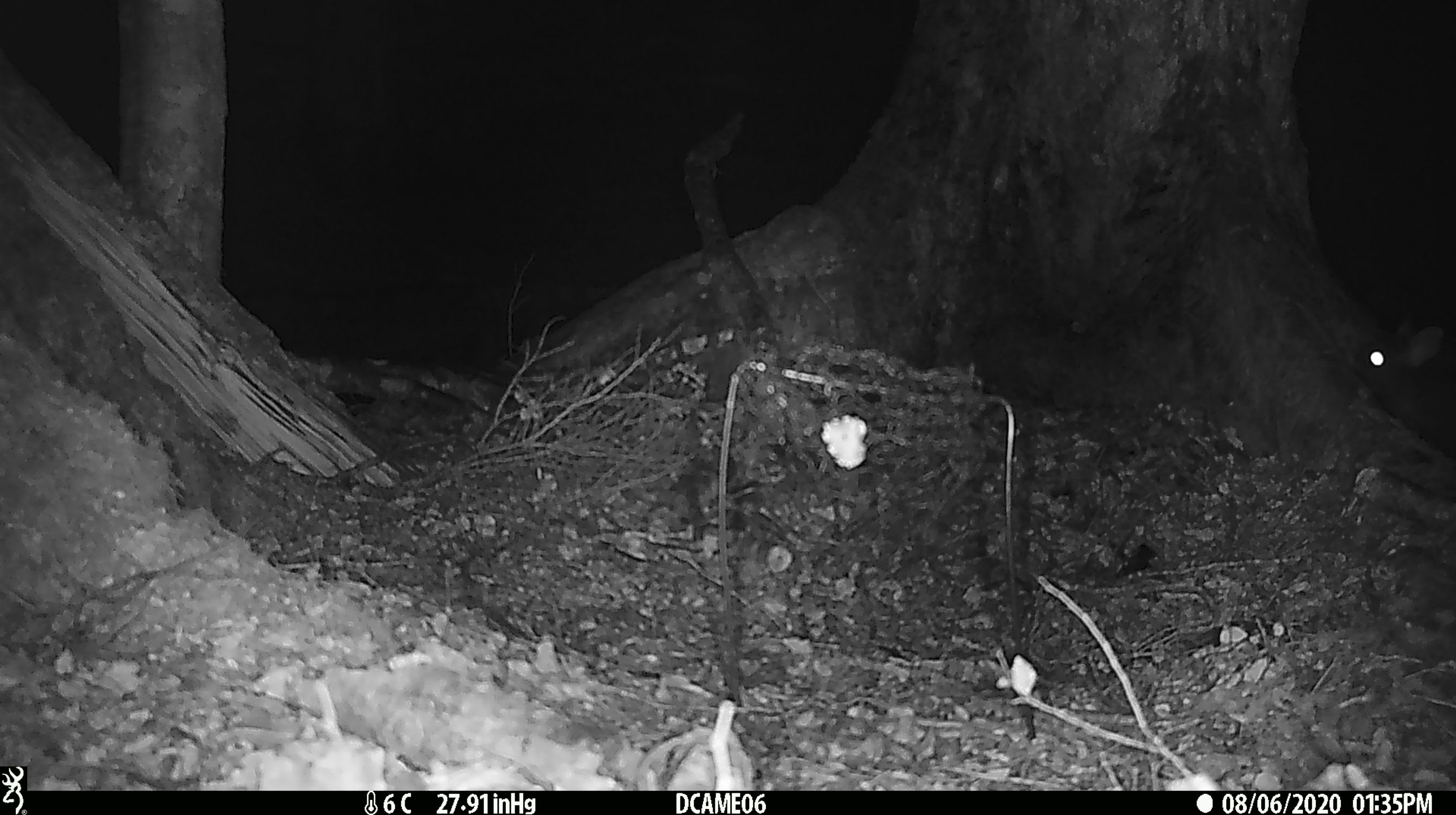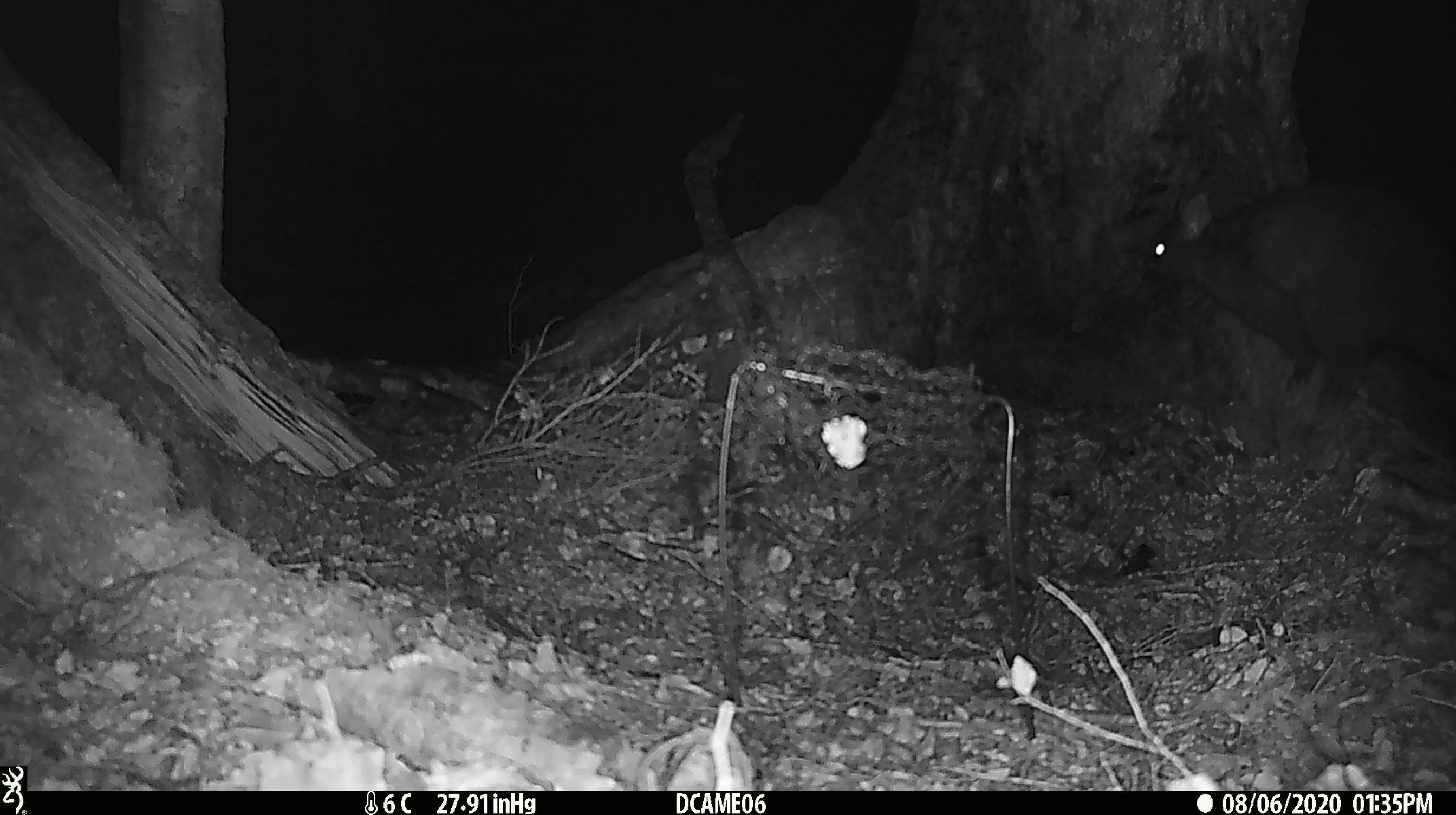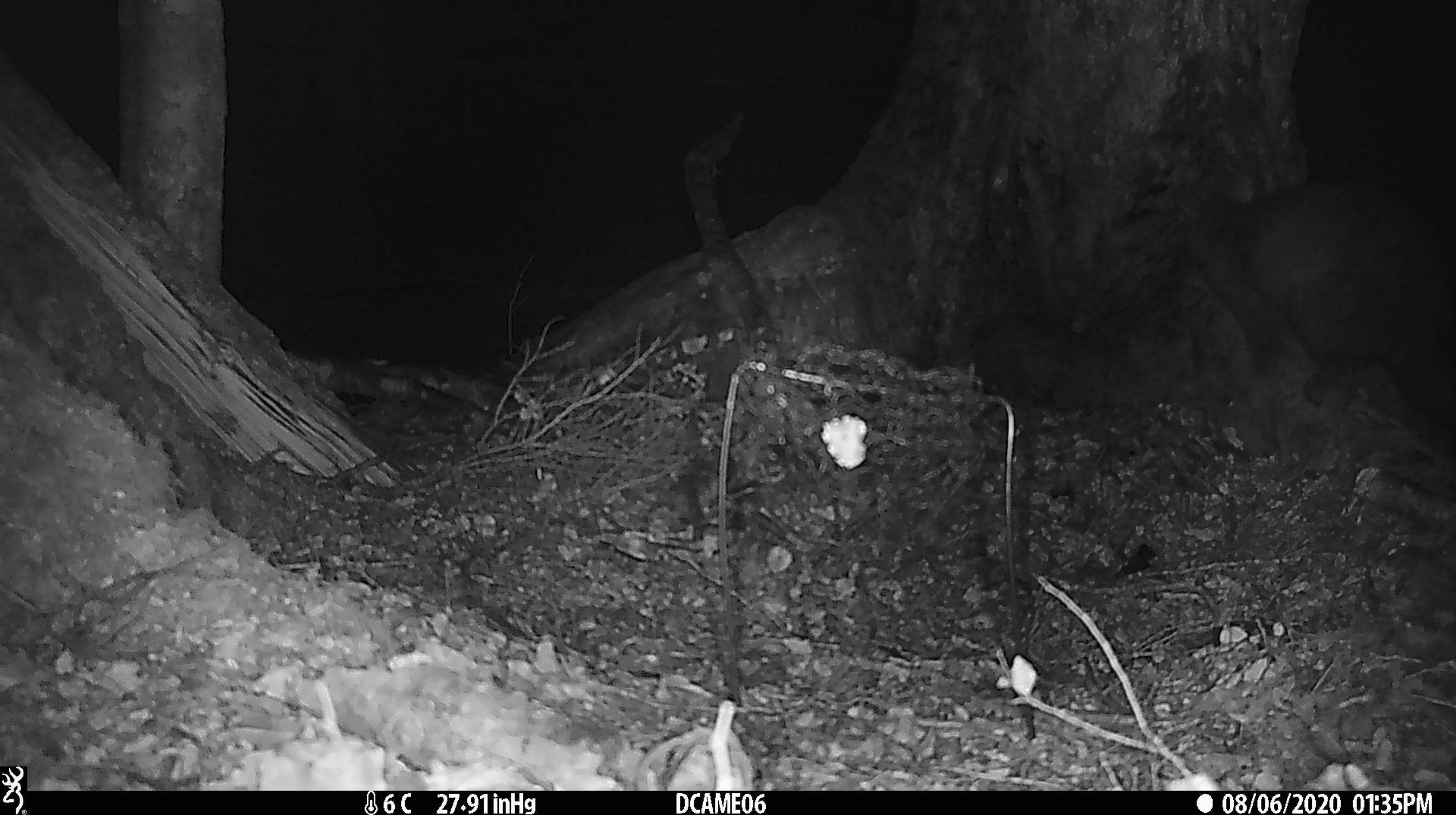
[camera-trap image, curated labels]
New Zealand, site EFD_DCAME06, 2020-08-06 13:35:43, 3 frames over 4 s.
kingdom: Animalia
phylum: Chordata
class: Mammalia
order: Diprotodontia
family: Phalangeridae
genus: Trichosurus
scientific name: Trichosurus vulpecula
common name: common brushtail possum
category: possum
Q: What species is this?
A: Possum (common brushtail possum) (Trichosurus vulpecula).